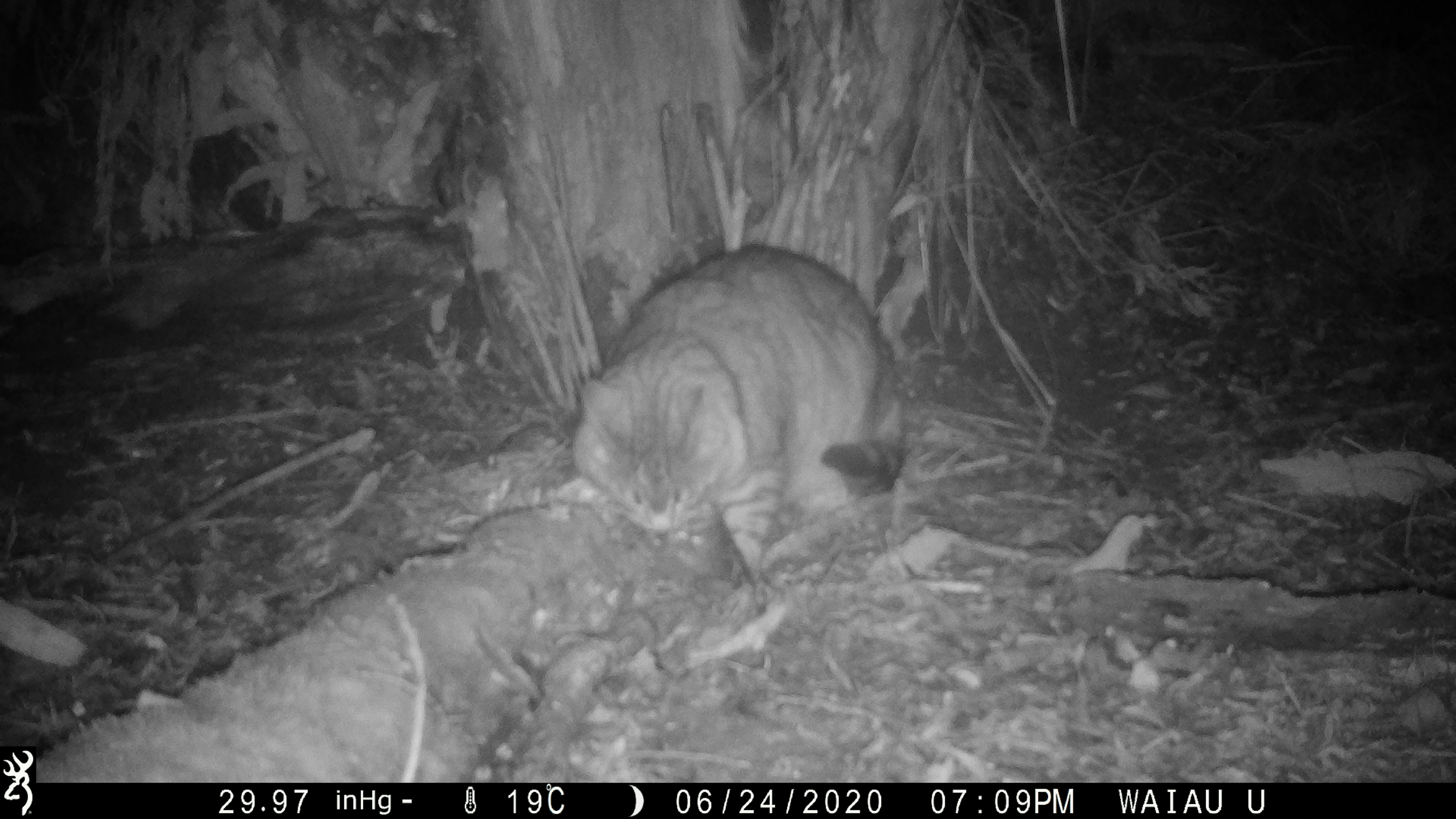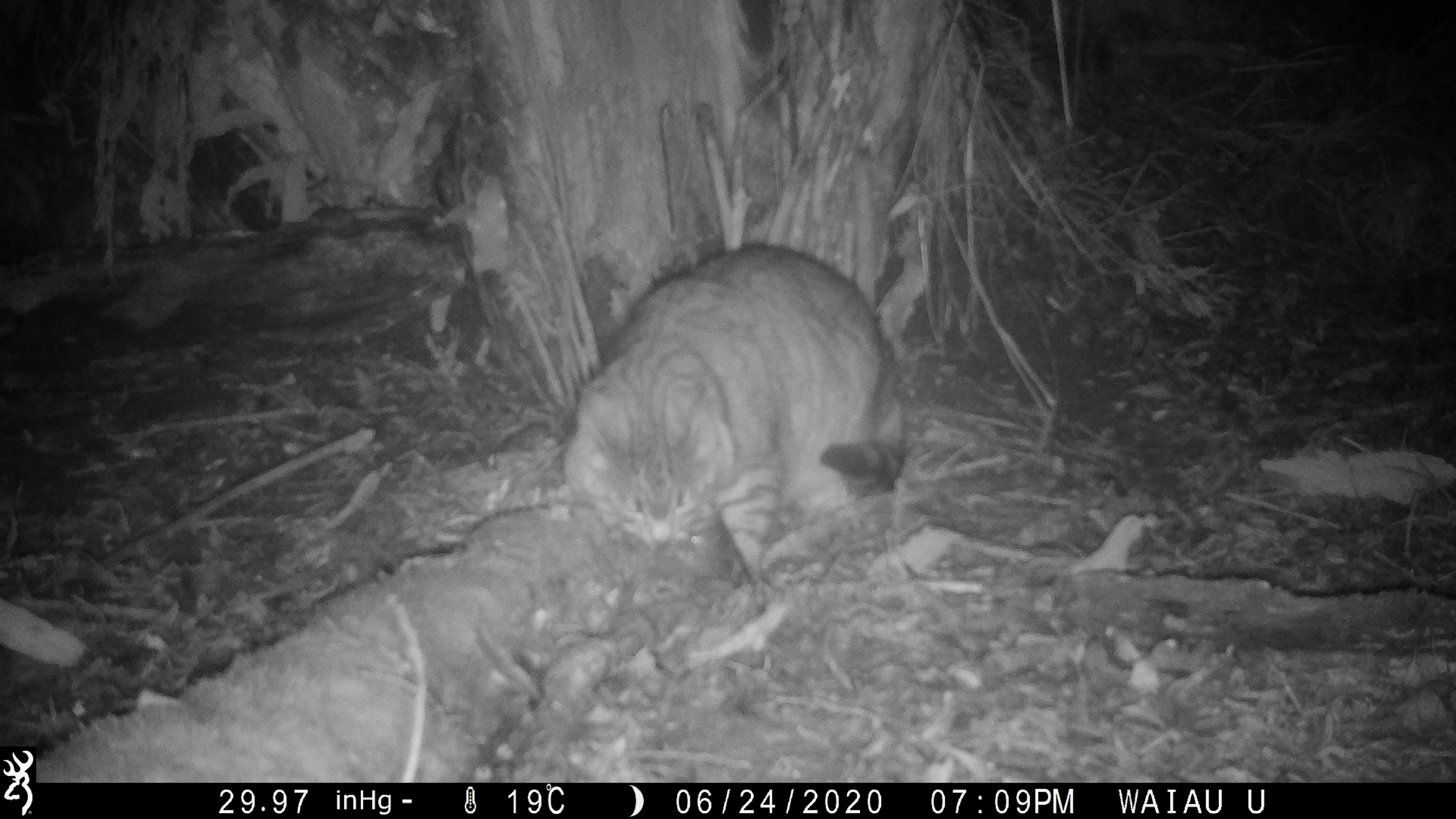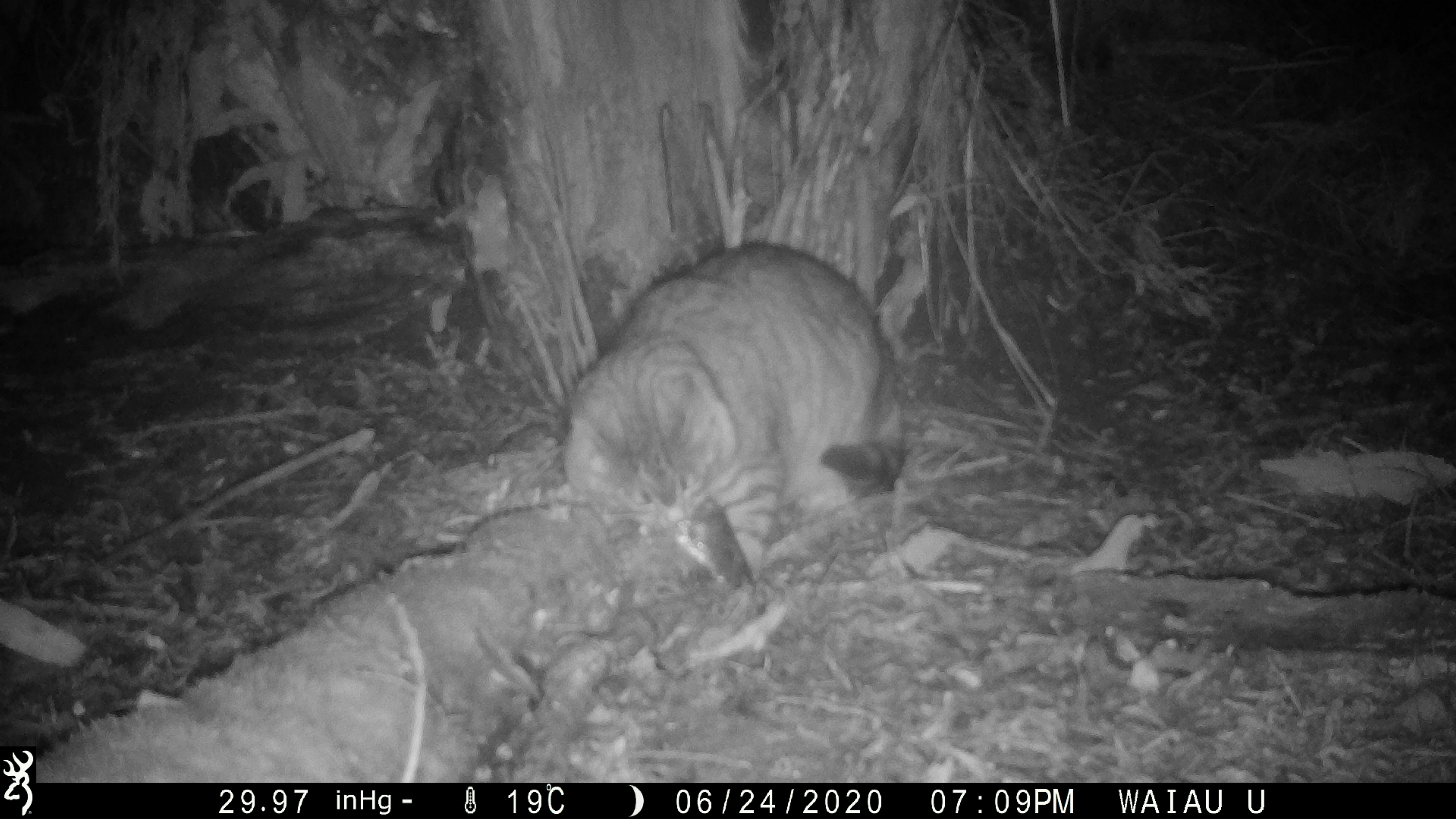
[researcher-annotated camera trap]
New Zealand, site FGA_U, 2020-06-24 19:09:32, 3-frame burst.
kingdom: Animalia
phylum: Chordata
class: Mammalia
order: Carnivora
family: Felidae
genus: Felis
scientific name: Felis catus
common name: domestic cat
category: cat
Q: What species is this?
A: Cat (domestic cat) (Felis catus).